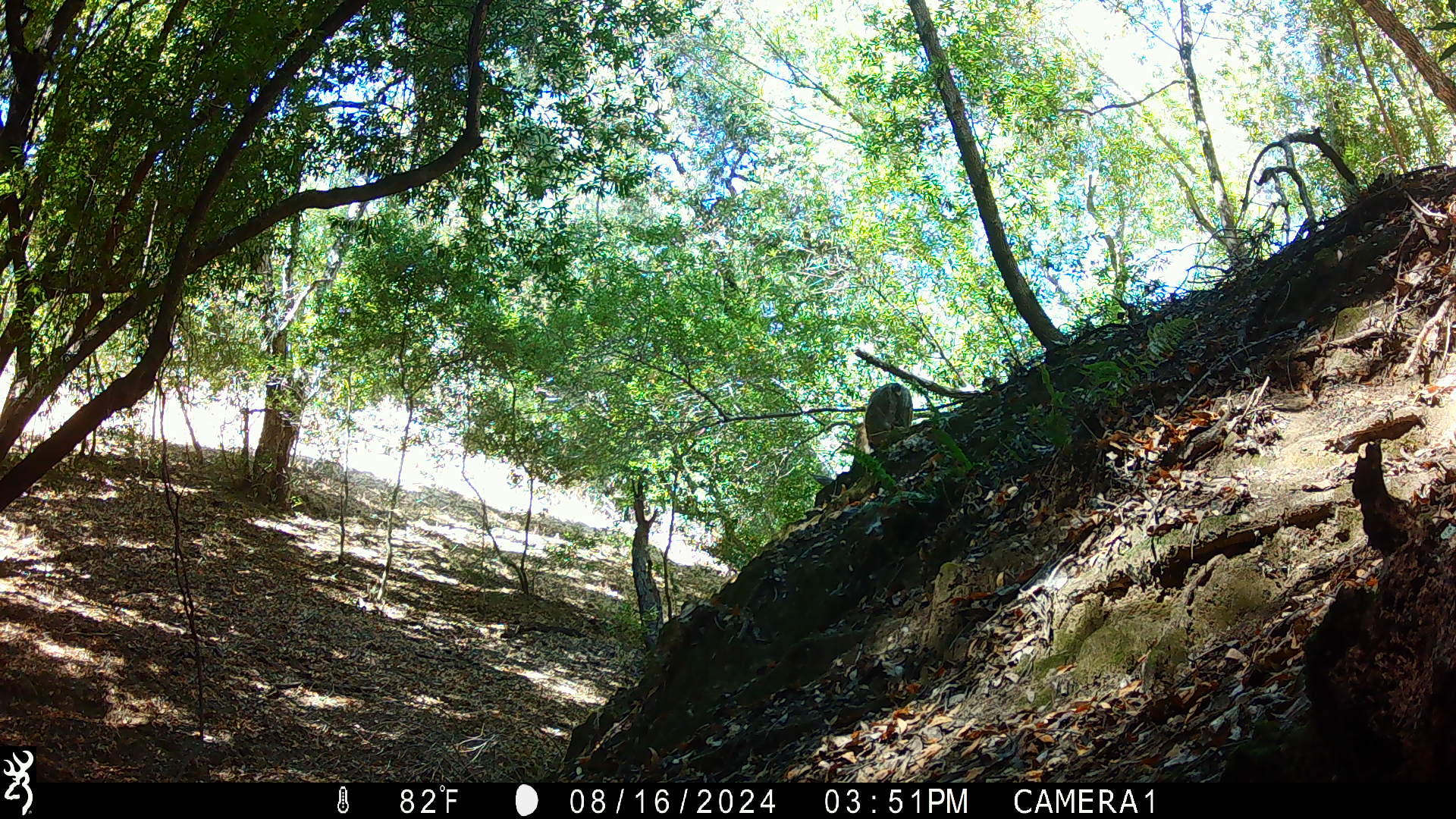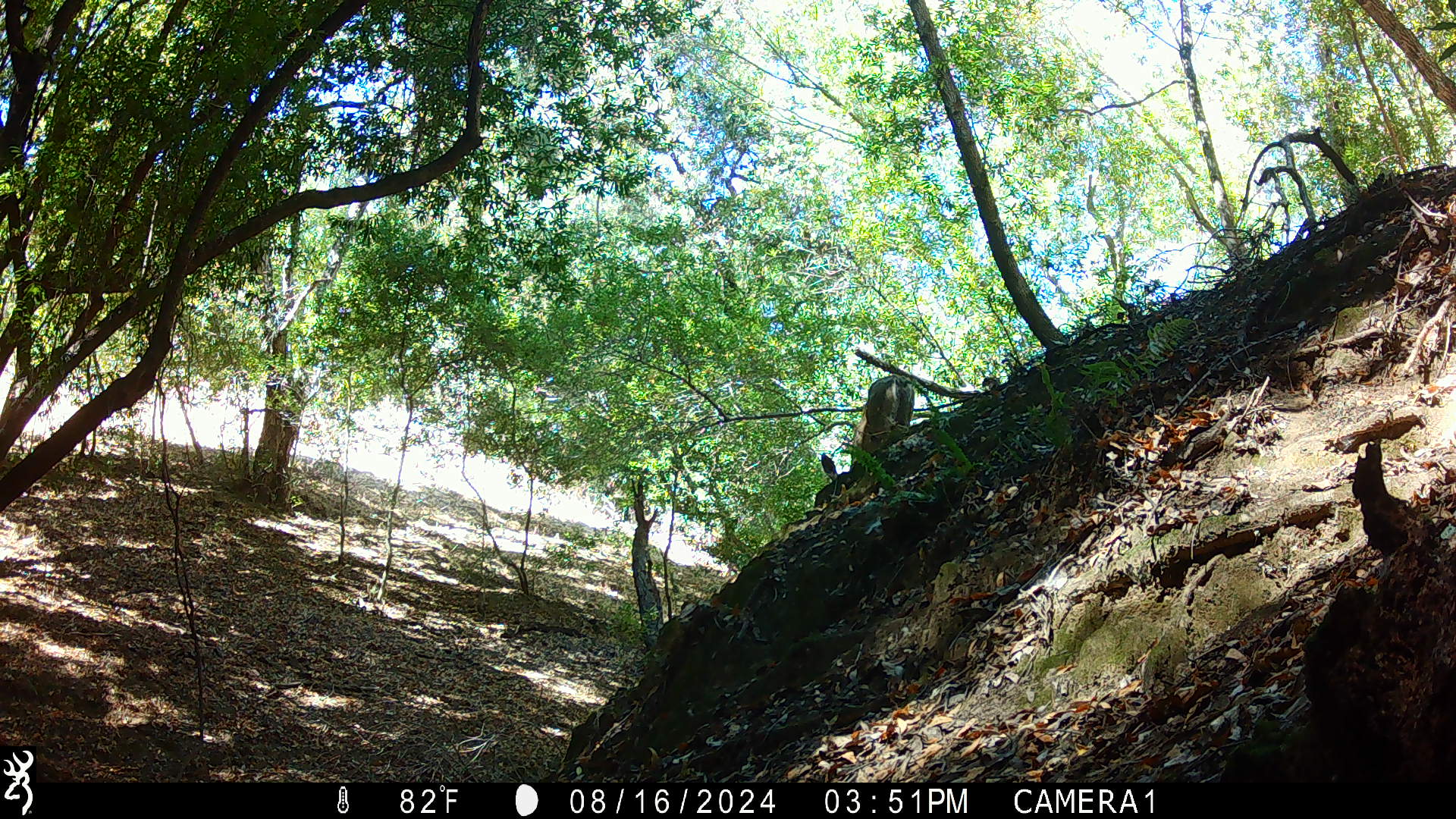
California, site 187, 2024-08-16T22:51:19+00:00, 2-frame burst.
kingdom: Animalia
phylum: Chordata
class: Mammalia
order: Artiodactyla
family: Cervidae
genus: Odocoileus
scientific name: Odocoileus hemionus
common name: mule deer